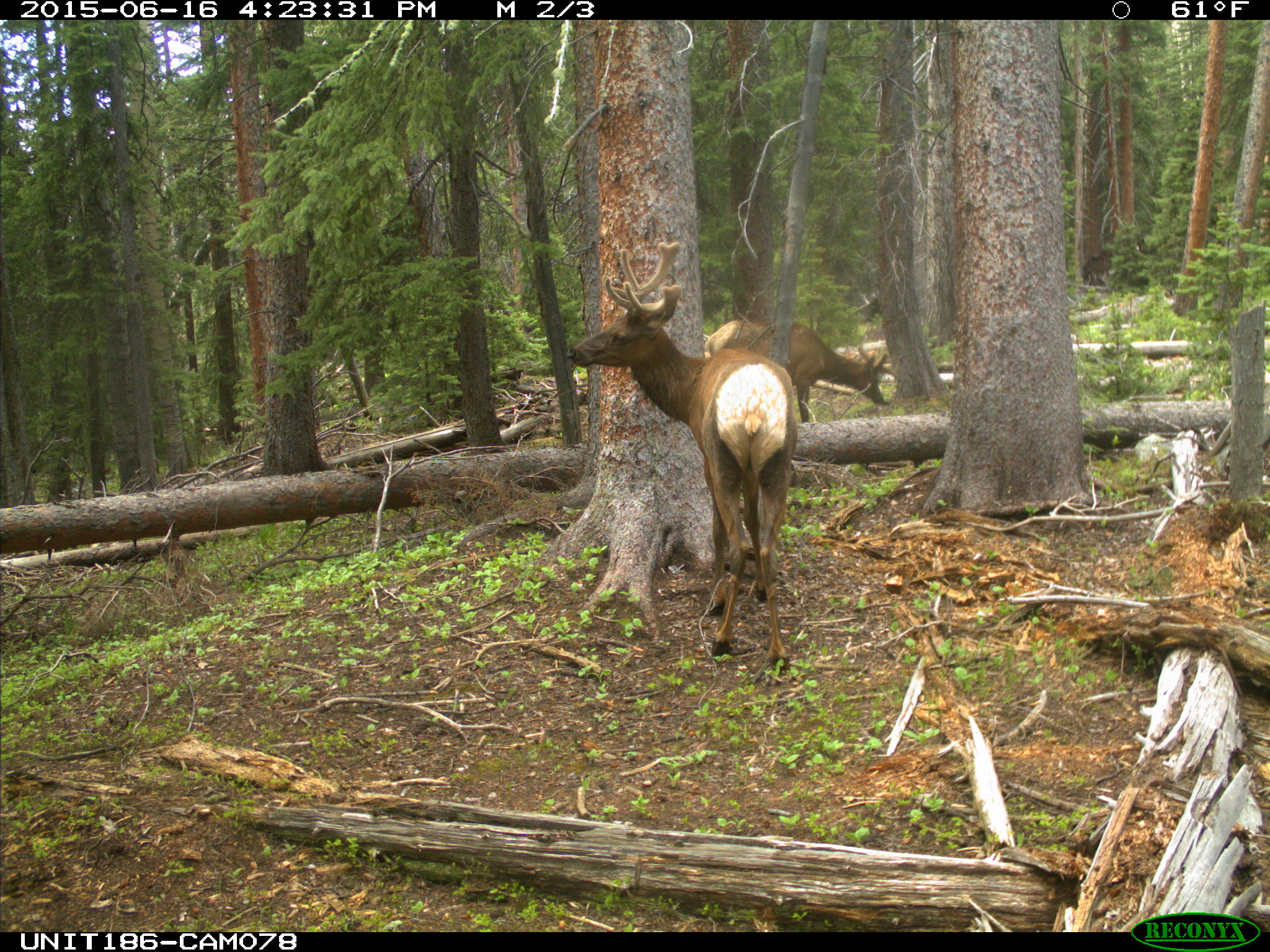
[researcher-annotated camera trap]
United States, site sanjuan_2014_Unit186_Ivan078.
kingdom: Animalia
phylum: Chordata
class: Mammalia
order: Artiodactyla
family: Cervidae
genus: Cervus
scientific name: Cervus elaphus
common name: red deer